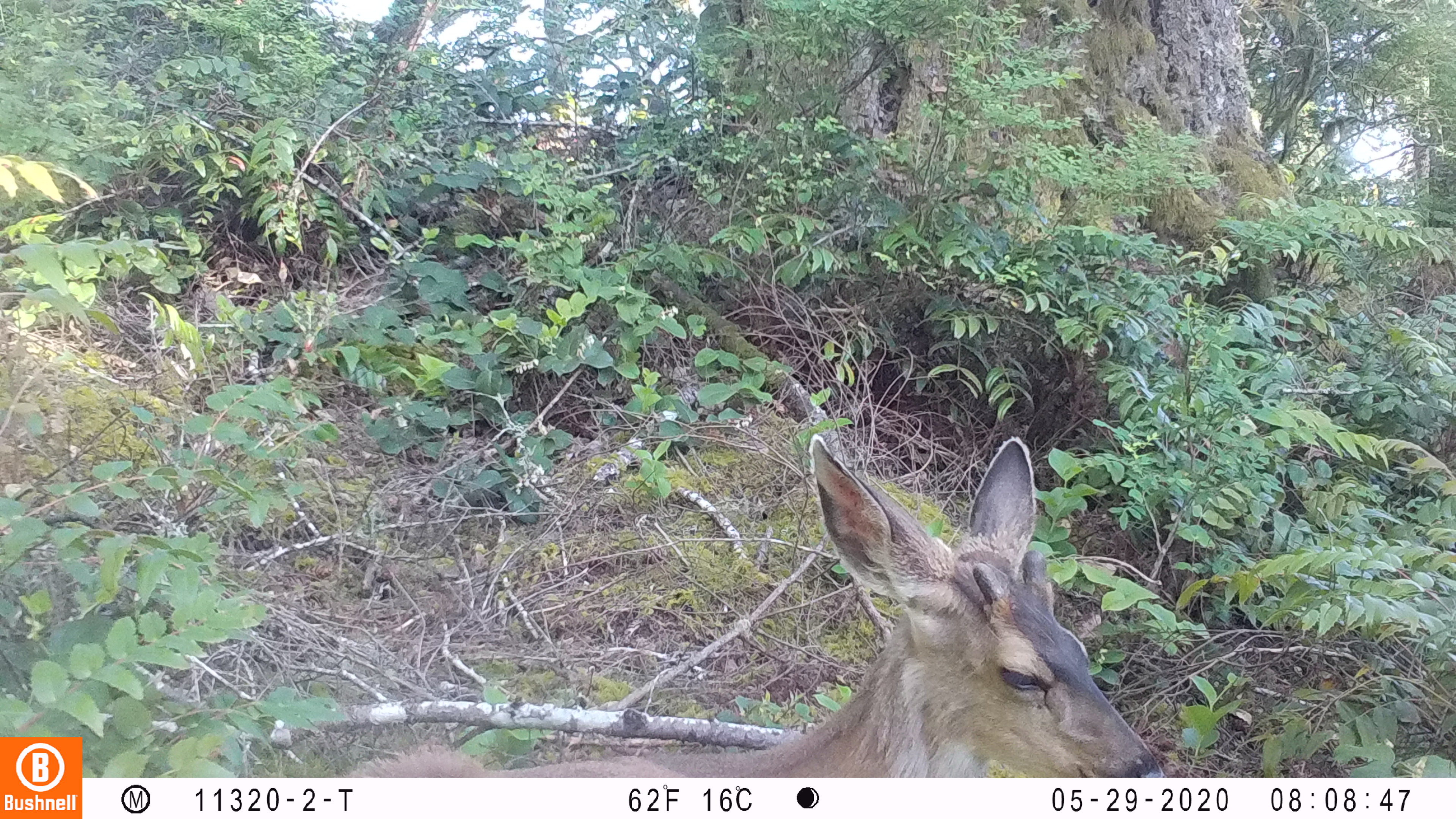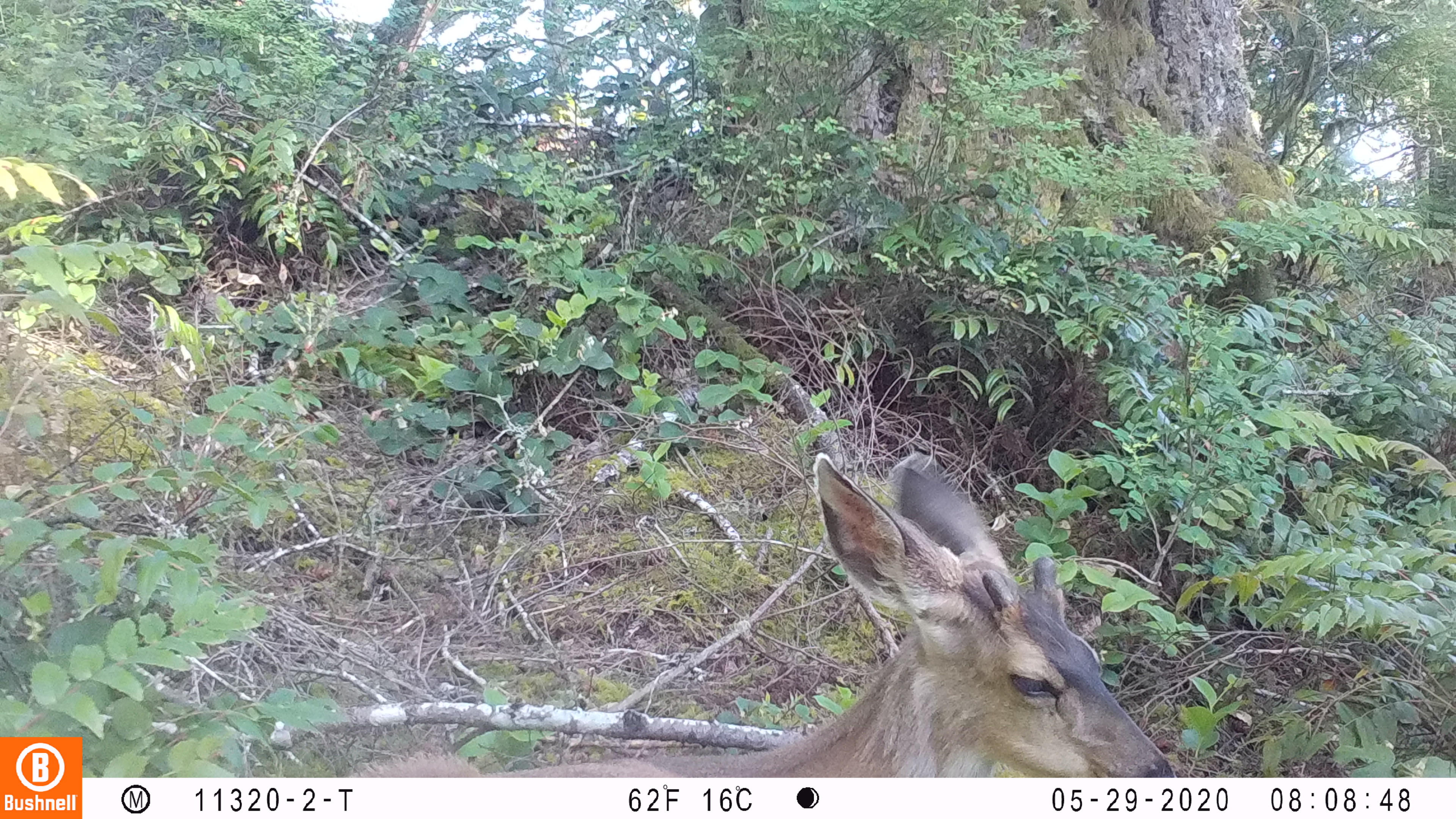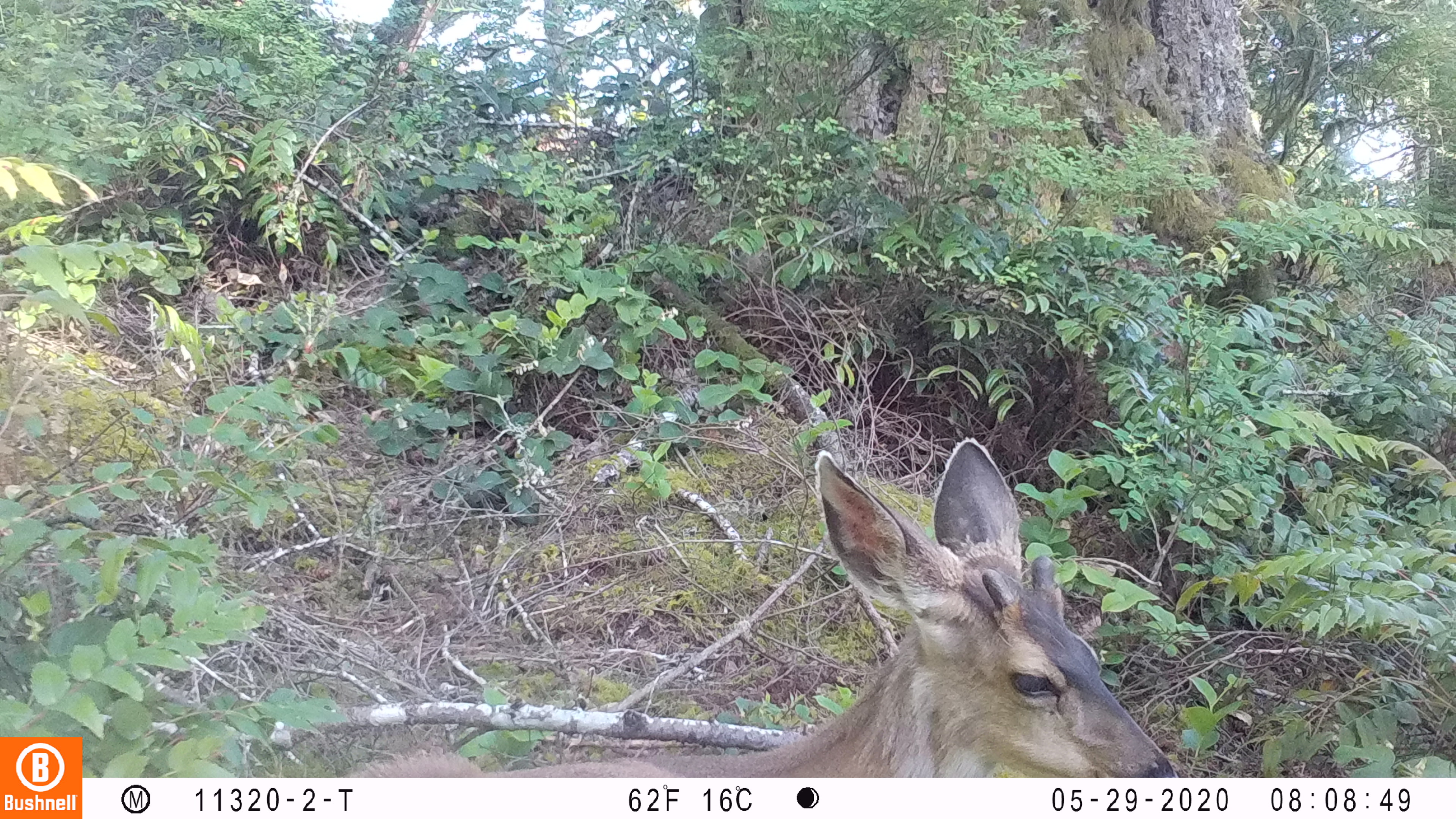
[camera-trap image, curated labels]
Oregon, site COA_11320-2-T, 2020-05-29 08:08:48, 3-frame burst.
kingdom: Animalia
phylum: Chordata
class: Mammalia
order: Artiodactyla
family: Cervidae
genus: Odocoileus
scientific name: Odocoileus hemionus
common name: black-tailed deer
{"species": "black-tailed deer (Odocoileus hemionus)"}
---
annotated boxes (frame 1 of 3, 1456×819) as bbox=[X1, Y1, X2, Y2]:
black-tailed deer: bbox=[340, 421, 1170, 772]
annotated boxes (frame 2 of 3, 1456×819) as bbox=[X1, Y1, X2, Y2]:
black-tailed deer: bbox=[344, 431, 1180, 774]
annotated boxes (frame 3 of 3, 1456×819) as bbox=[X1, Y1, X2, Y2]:
black-tailed deer: bbox=[353, 427, 1180, 774]